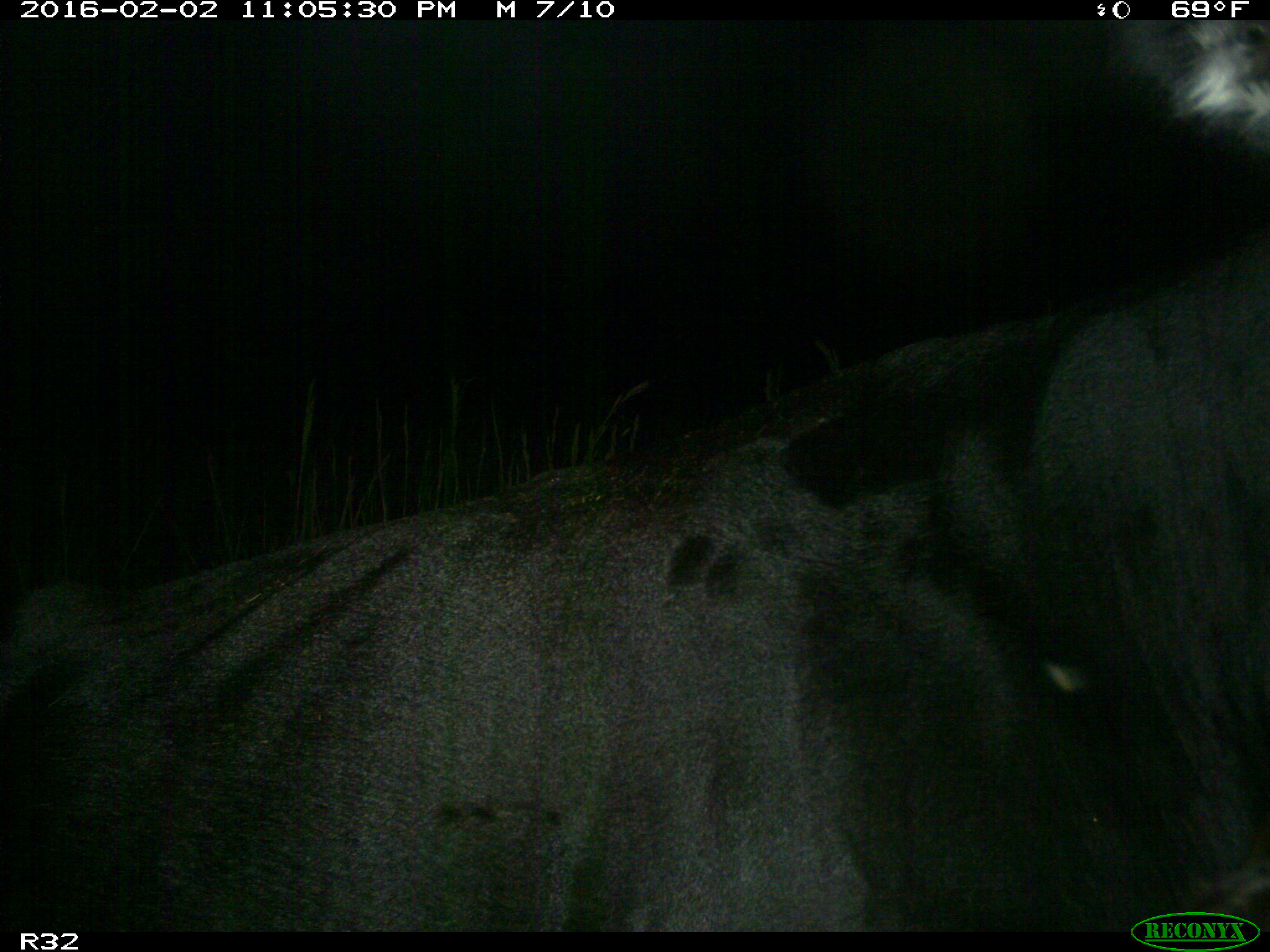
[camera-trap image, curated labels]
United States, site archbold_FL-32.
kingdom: Animalia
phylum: Chordata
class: Mammalia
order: Artiodactyla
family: Bovidae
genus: Bos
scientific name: Bos taurus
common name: domestic cow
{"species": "Bos taurus (domestic cow)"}